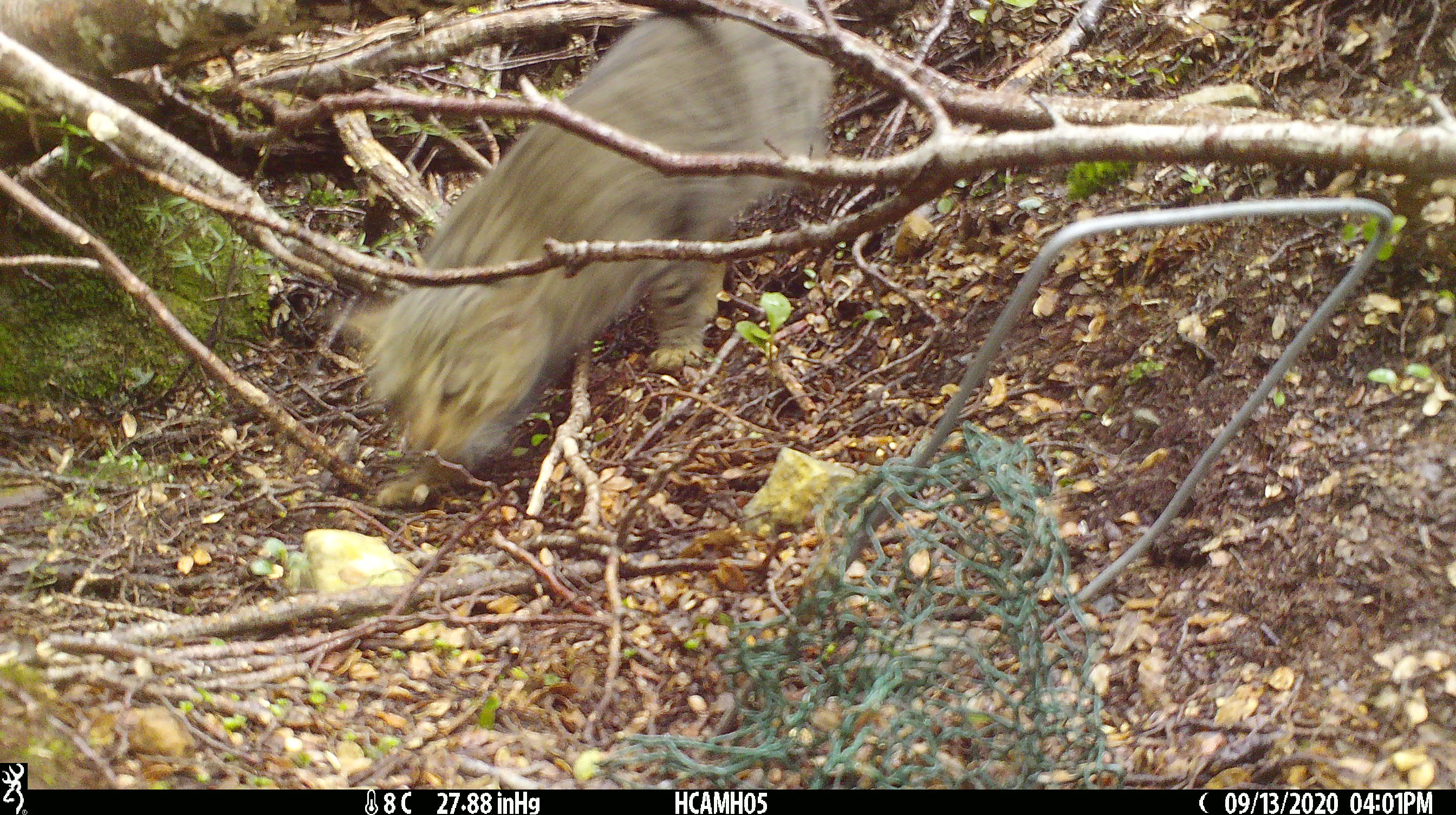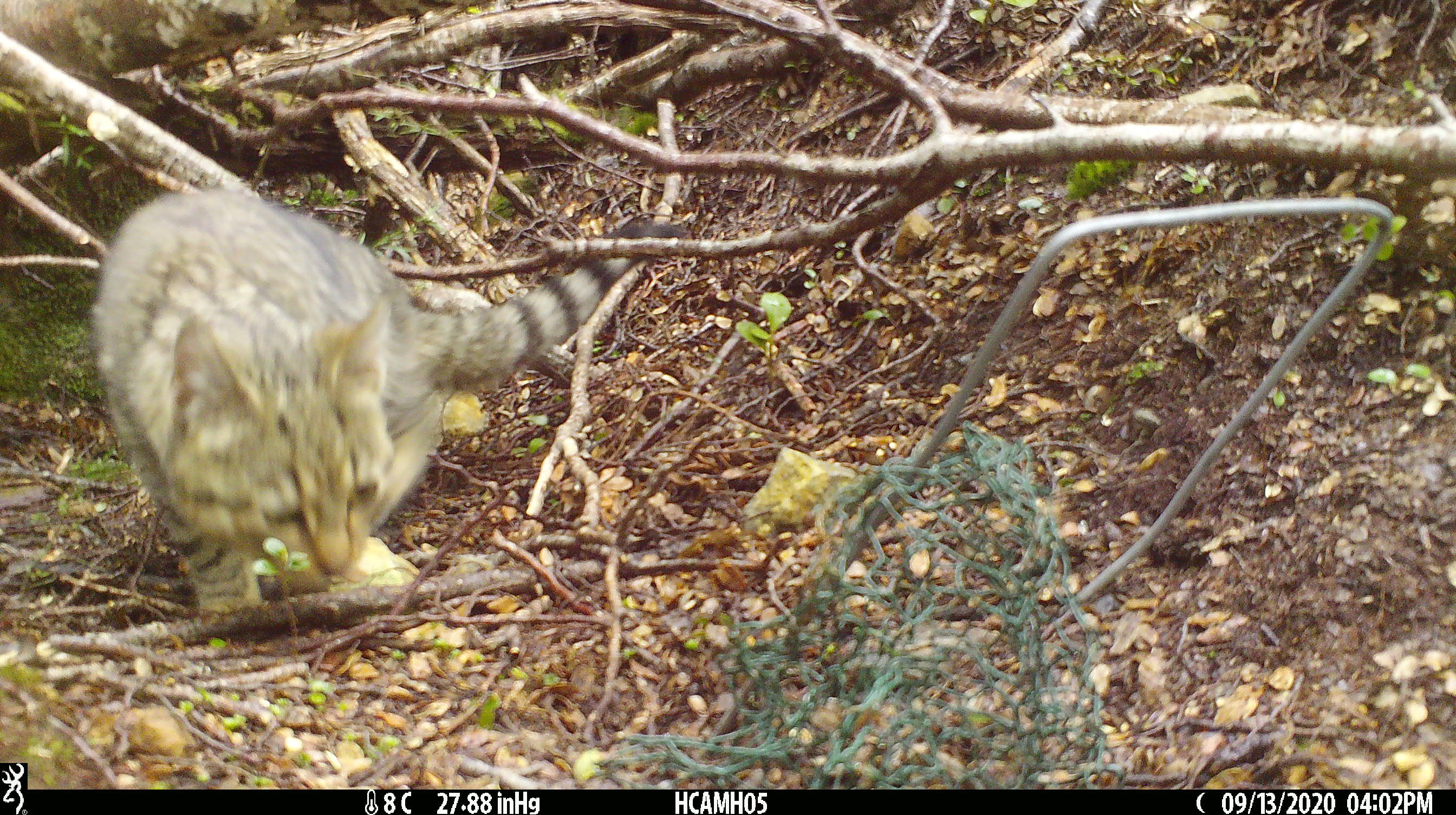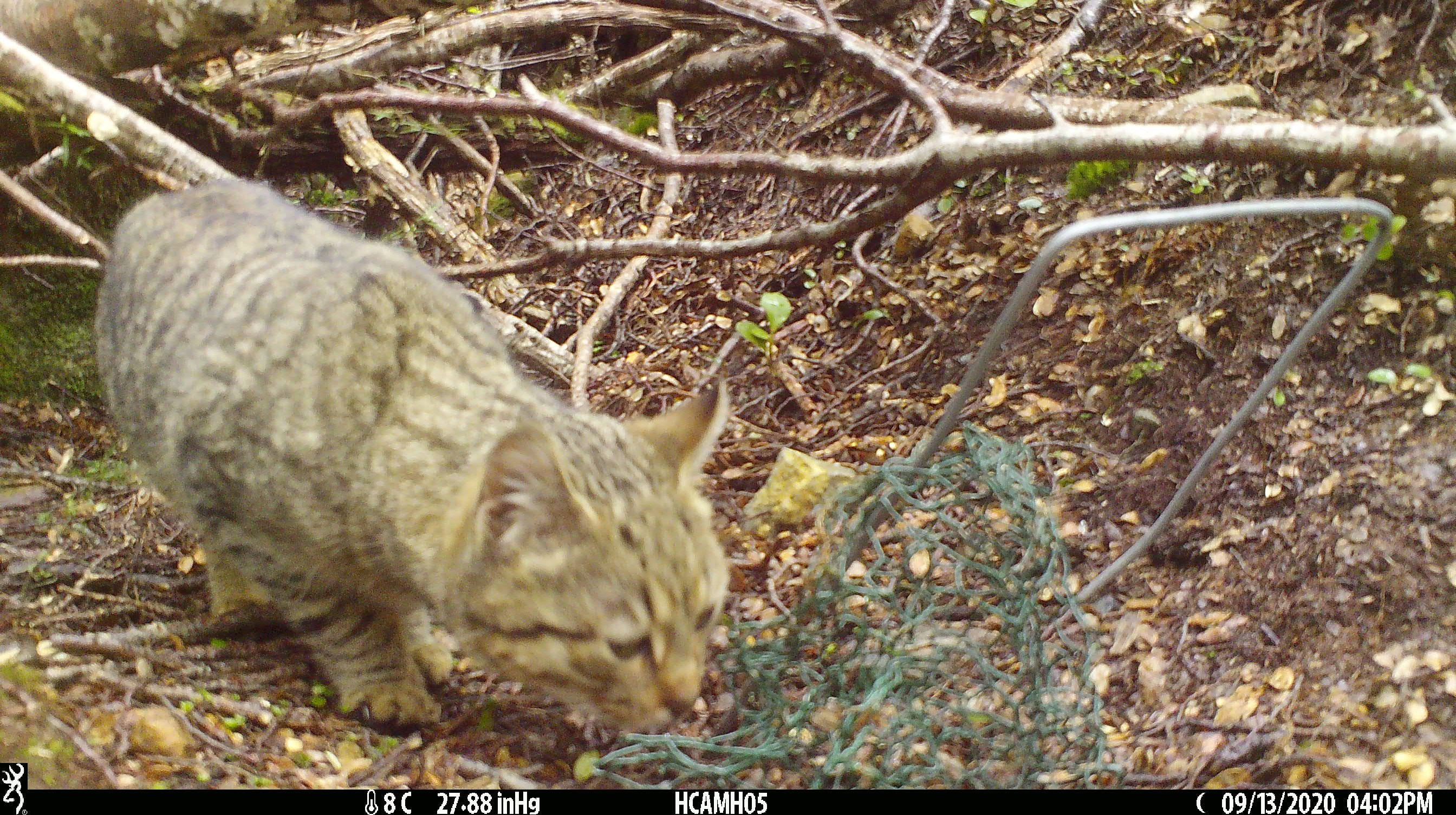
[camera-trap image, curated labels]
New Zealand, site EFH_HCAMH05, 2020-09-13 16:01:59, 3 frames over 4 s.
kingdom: Animalia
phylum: Chordata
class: Mammalia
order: Carnivora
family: Felidae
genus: Felis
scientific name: Felis catus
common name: domestic cat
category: cat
Cat (domestic cat) (Felis catus).